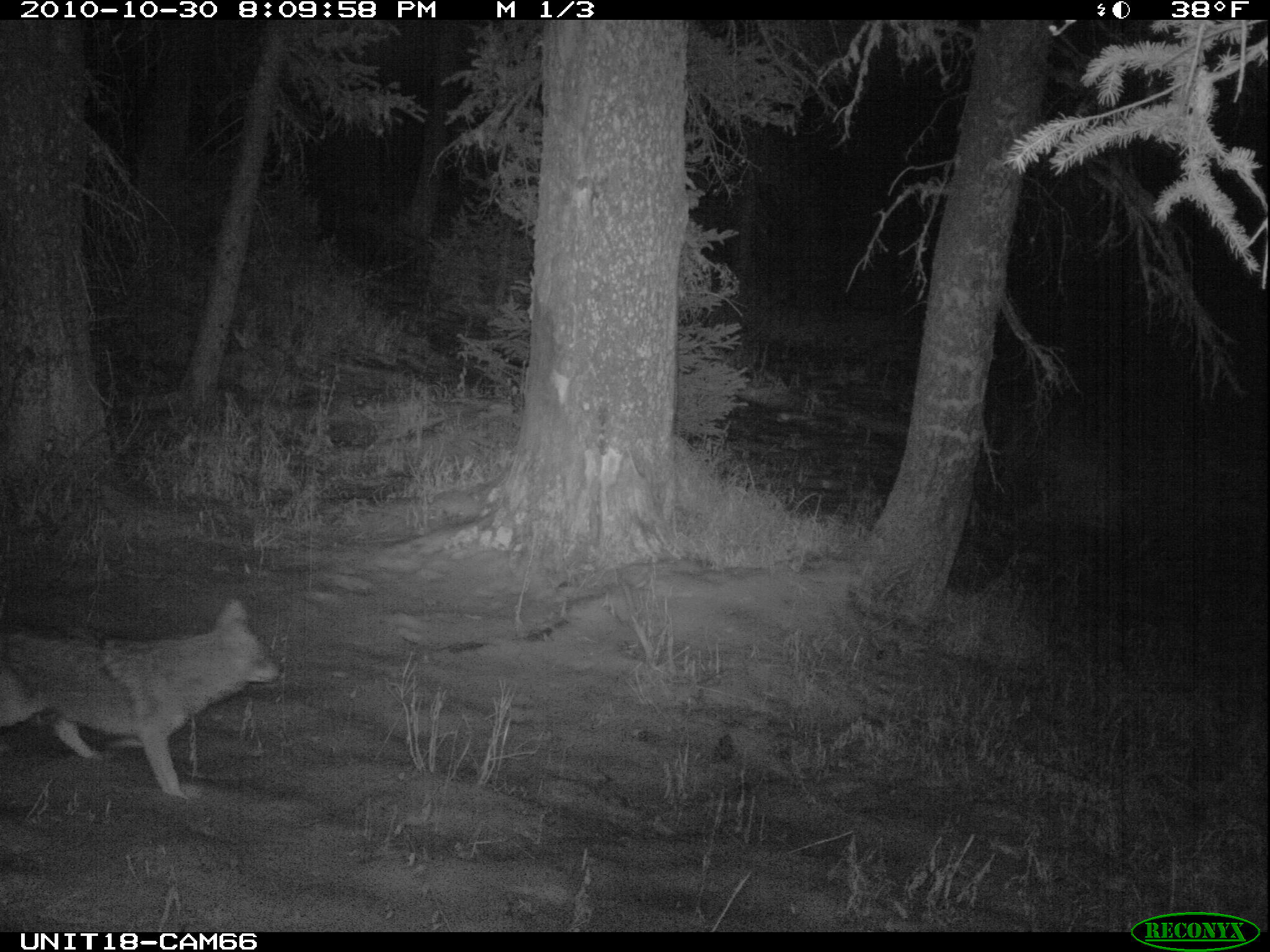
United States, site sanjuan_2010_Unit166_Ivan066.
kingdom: Animalia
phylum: Chordata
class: Mammalia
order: Carnivora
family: Canidae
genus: Canis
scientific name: Canis latrans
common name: coyote